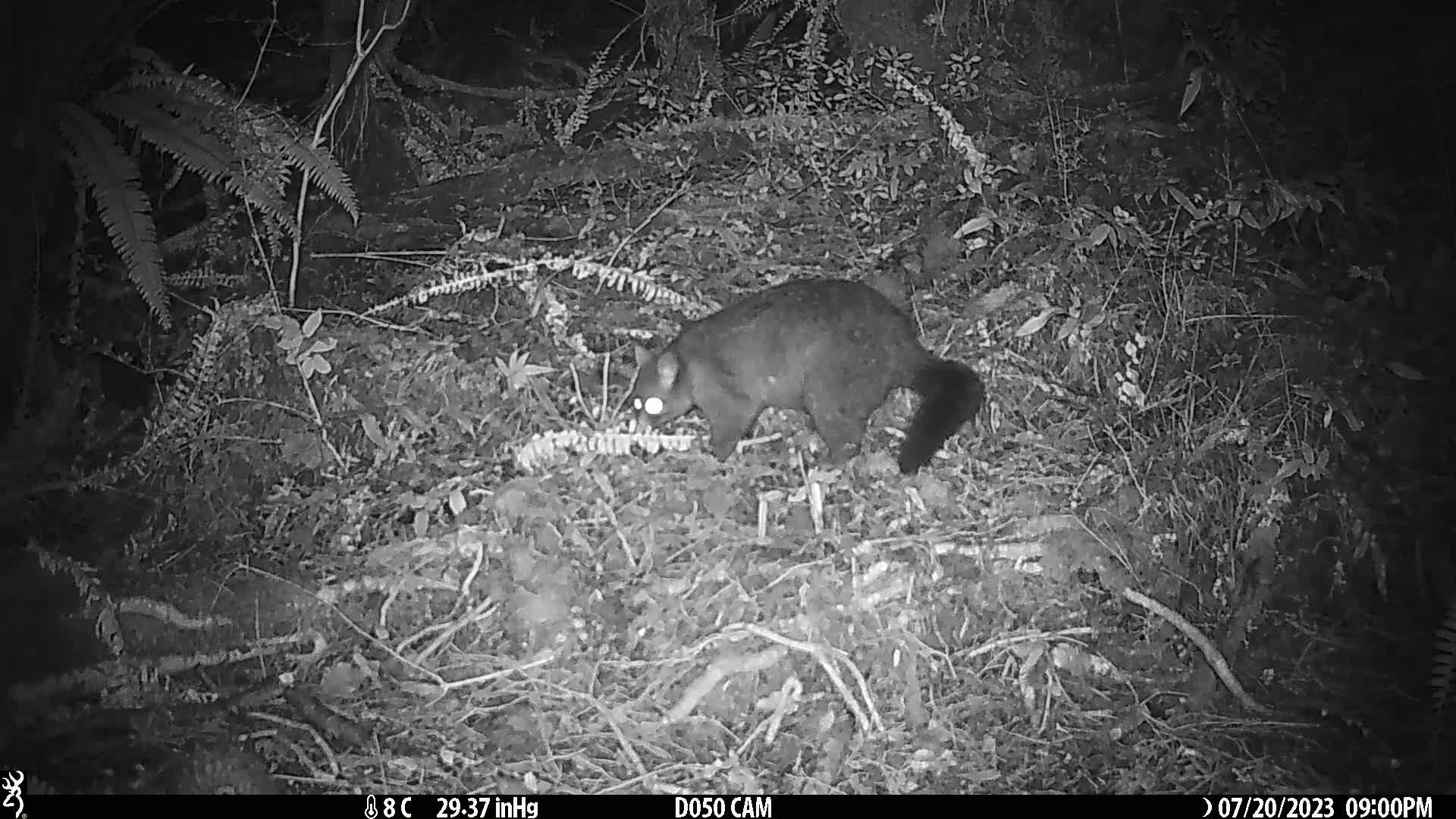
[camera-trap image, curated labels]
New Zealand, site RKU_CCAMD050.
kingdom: Animalia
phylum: Chordata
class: Mammalia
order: Diprotodontia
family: Phalangeridae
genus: Trichosurus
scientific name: Trichosurus vulpecula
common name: common brushtail possum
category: possum